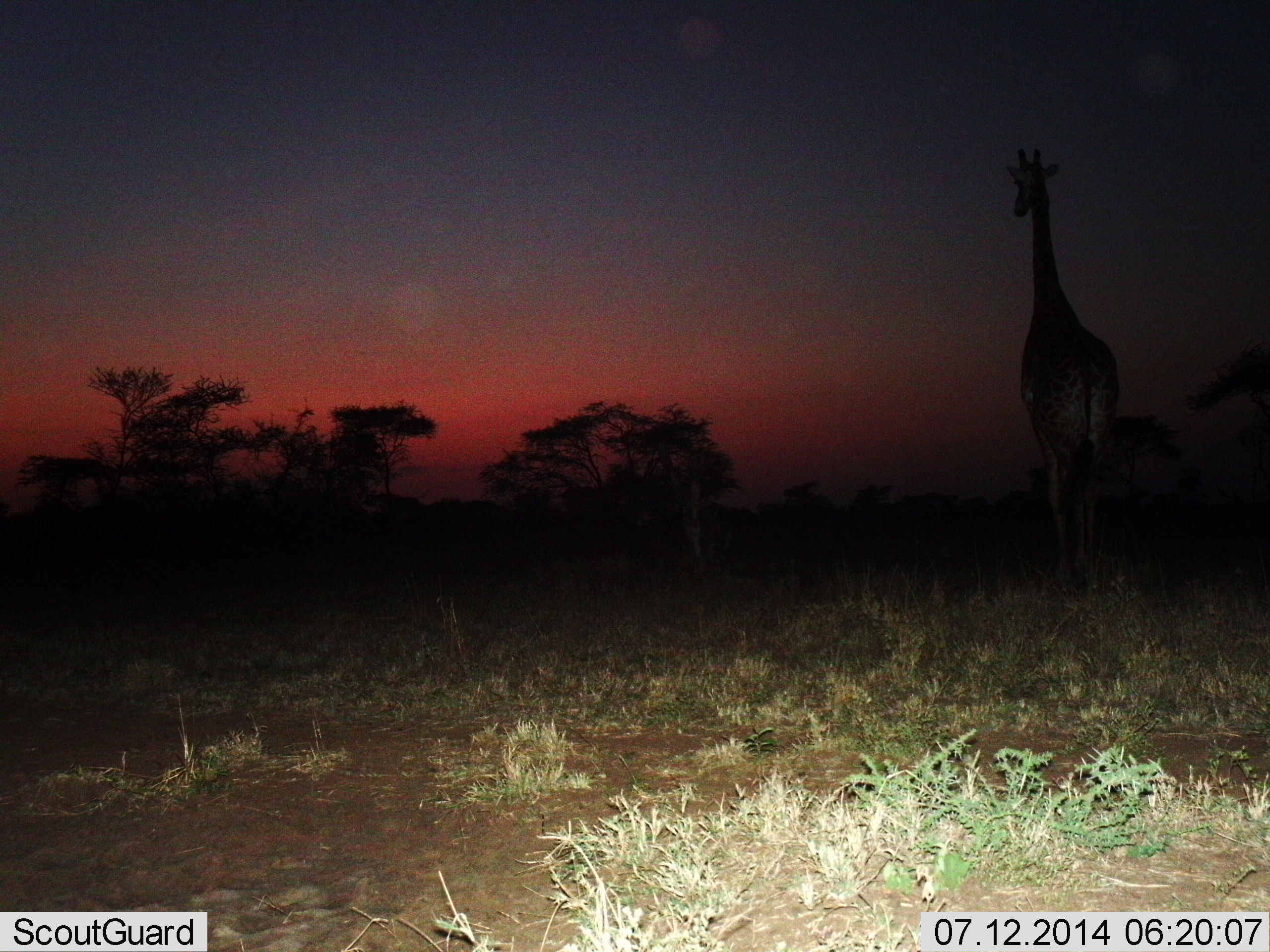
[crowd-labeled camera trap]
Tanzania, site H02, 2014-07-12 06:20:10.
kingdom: Animalia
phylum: Chordata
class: Mammalia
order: Artiodactyla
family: Giraffidae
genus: Giraffa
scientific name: Giraffa camelopardalis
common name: giraffe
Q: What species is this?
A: Giraffe (Giraffa camelopardalis).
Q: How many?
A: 1.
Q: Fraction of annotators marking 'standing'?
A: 70%.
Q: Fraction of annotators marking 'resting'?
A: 0%.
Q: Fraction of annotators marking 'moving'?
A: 30%.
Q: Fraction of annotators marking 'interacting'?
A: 0%.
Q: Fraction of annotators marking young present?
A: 0%.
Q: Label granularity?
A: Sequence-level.